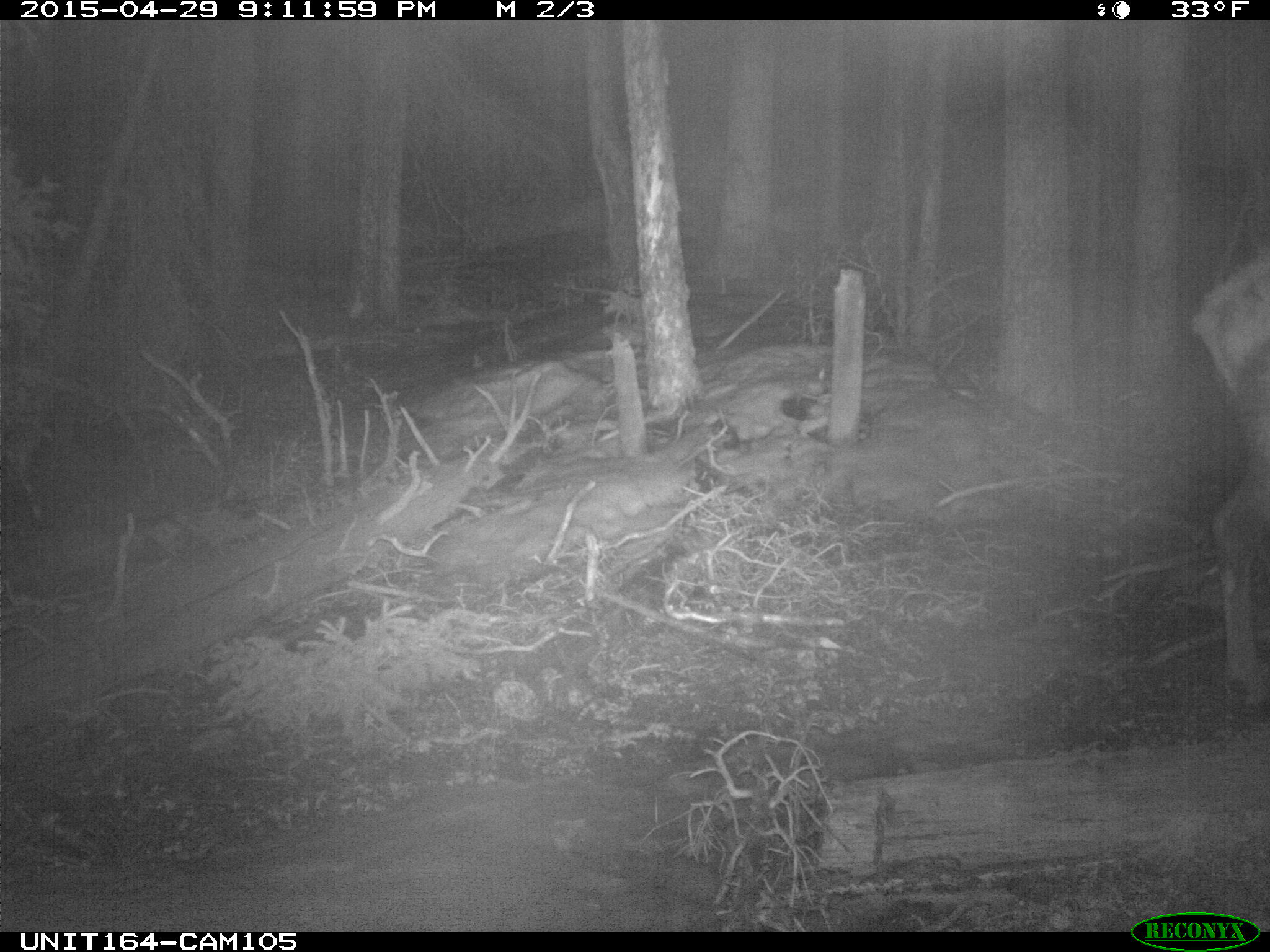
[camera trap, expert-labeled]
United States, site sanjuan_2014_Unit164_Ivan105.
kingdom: Animalia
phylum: Chordata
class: Mammalia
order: Artiodactyla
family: Cervidae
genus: Cervus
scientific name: Cervus elaphus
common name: red deer